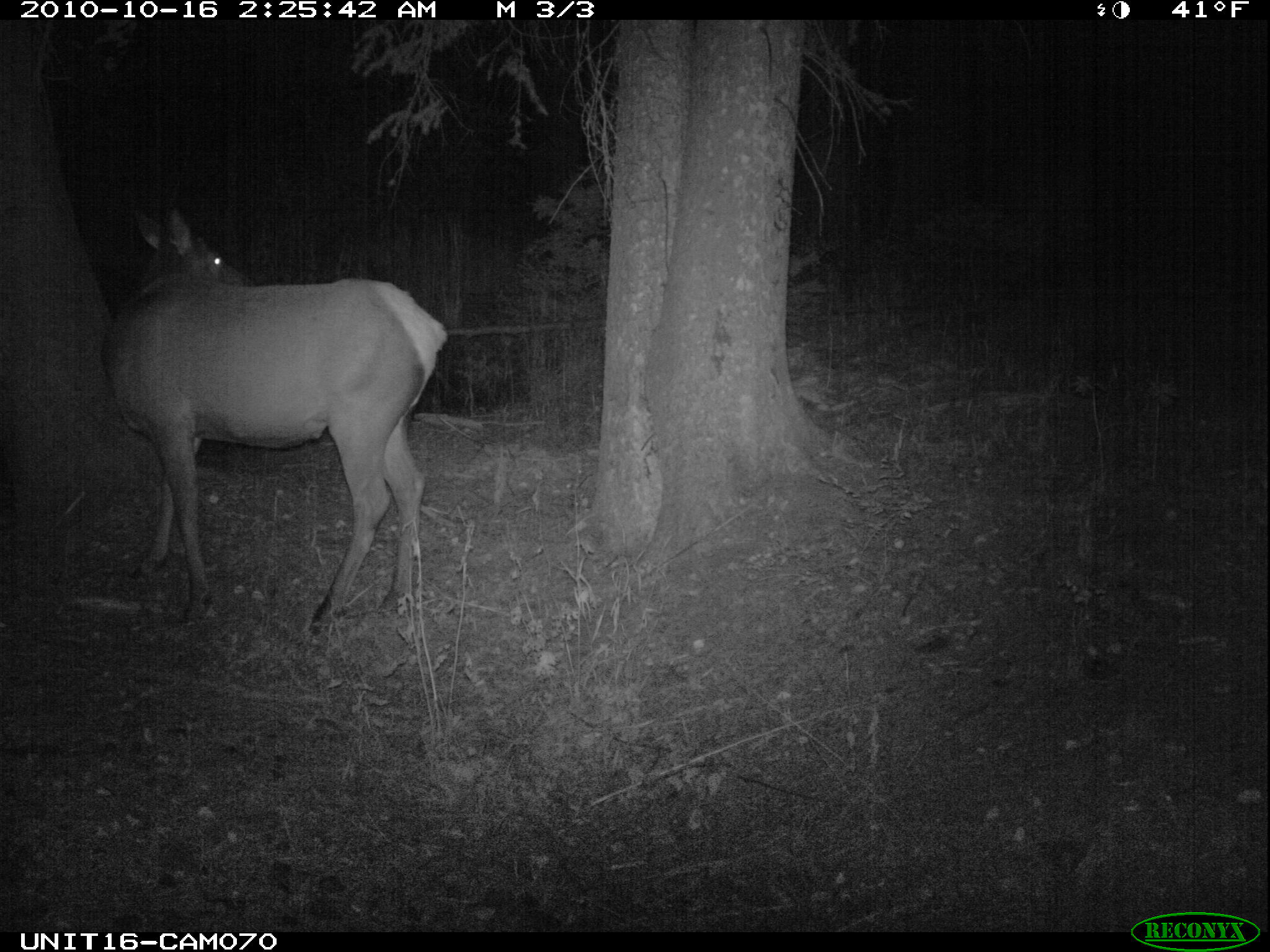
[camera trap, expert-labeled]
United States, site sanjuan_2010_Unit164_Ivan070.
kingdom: Animalia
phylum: Chordata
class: Mammalia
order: Artiodactyla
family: Cervidae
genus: Cervus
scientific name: Cervus elaphus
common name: red deer